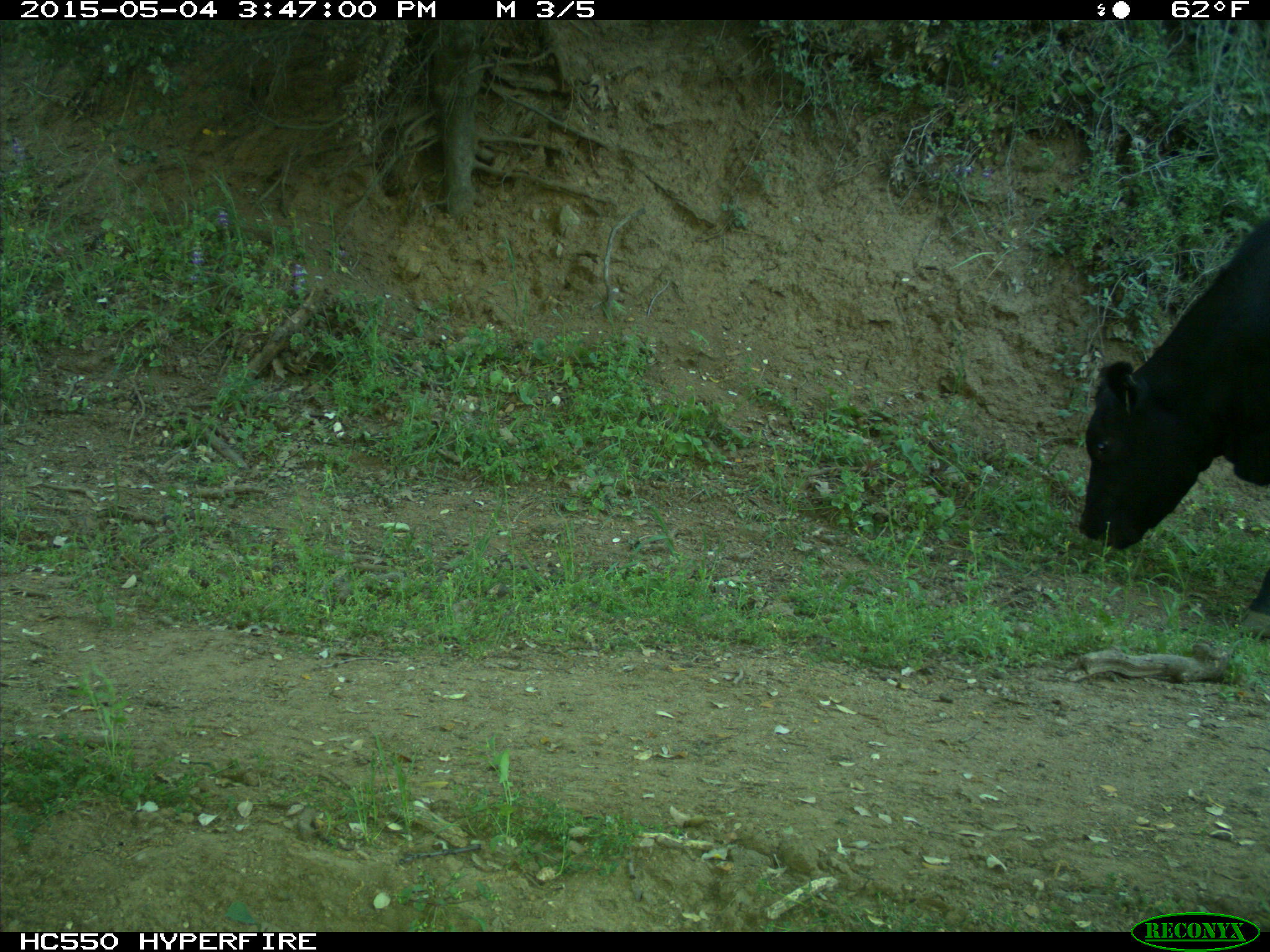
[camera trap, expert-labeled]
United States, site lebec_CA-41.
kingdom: Animalia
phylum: Chordata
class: Mammalia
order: Artiodactyla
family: Bovidae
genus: Bos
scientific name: Bos taurus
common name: domestic cow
Bos taurus (domestic cow).